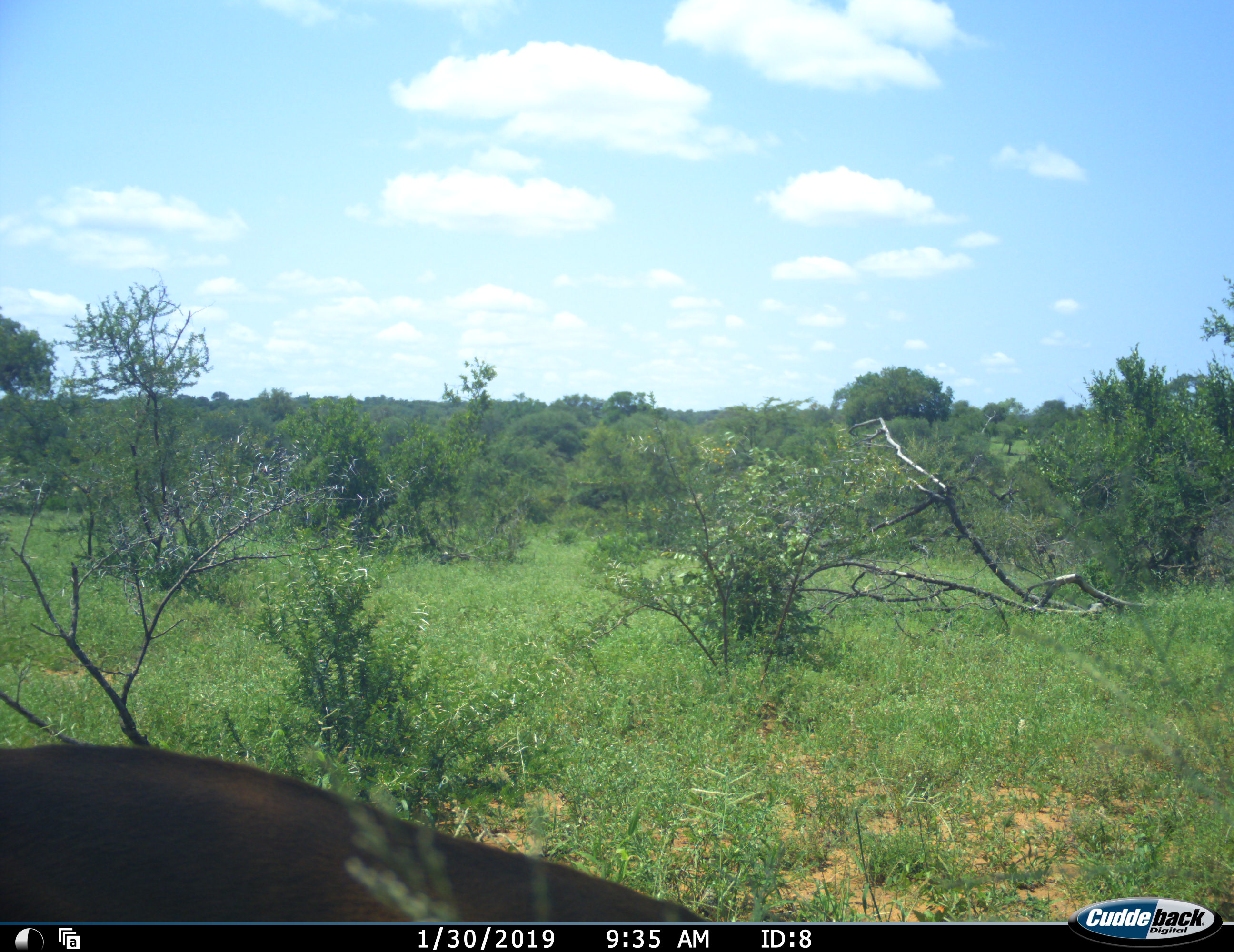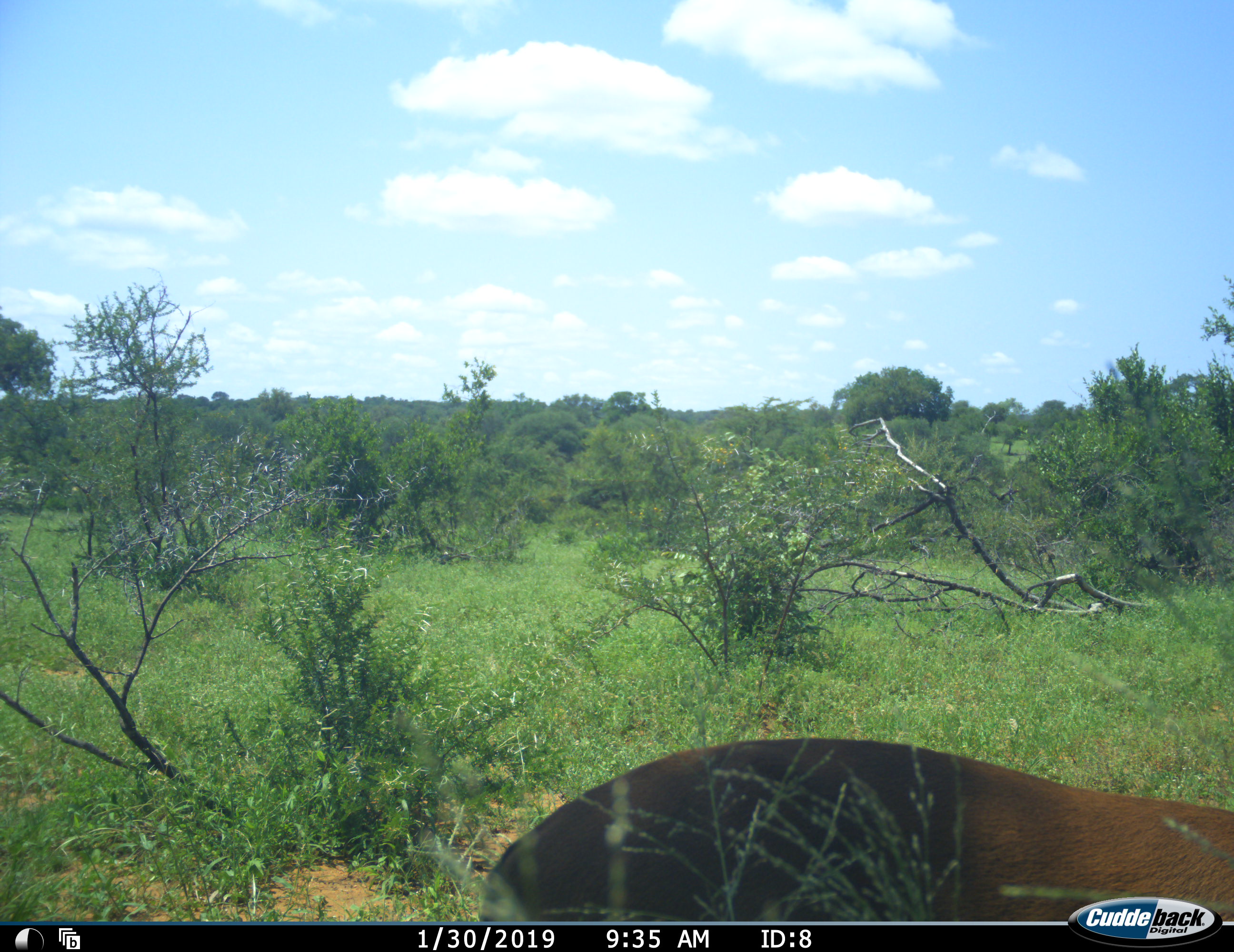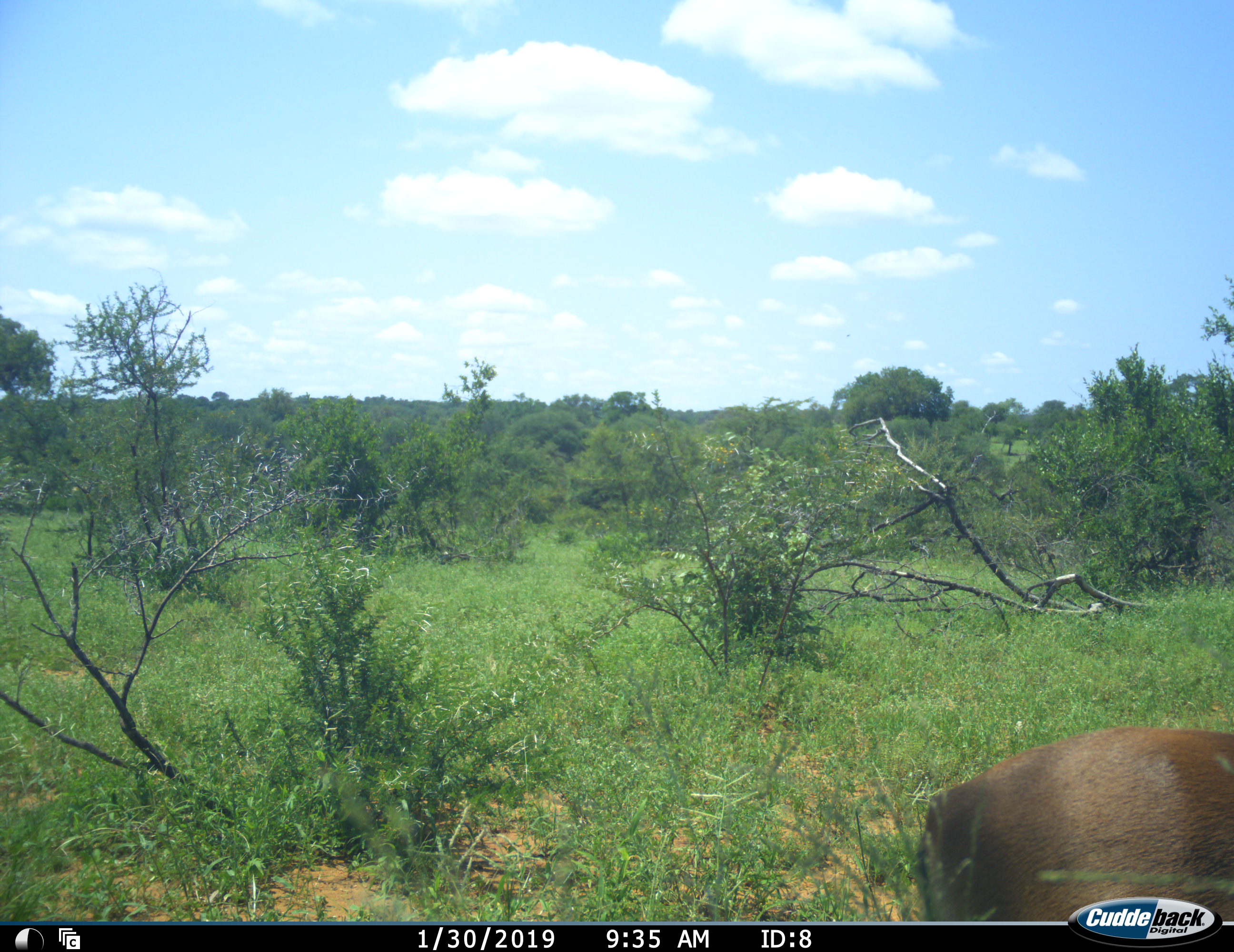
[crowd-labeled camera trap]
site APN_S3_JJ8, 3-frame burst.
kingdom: Animalia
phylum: Chordata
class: Mammalia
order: Artiodactyla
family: Bovidae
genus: Aepyceros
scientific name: Aepyceros melampus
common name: impala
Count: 1.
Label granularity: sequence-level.